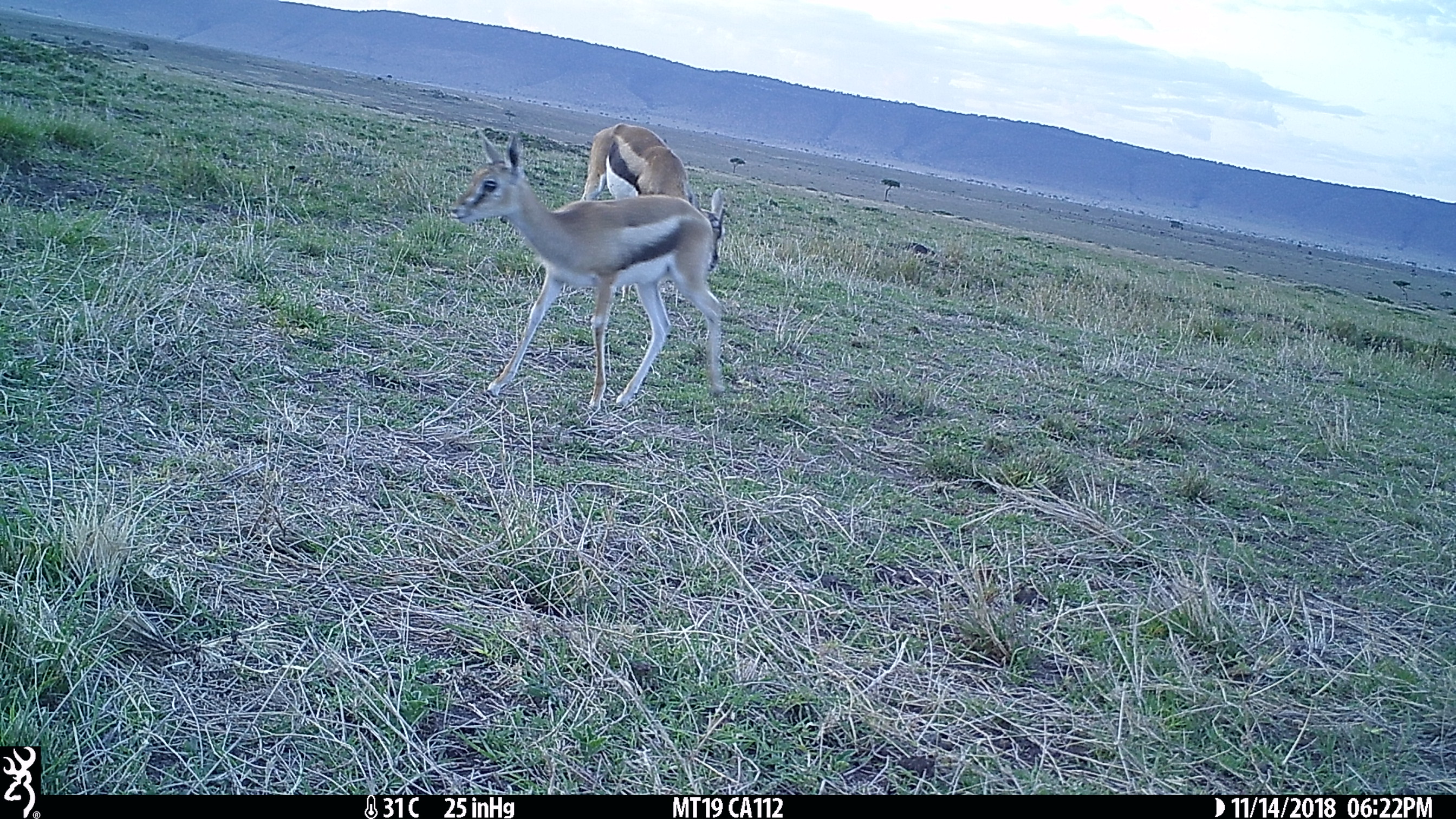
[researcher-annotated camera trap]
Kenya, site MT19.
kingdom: Animalia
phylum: Chordata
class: Mammalia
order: Artiodactyla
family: Bovidae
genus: Eudorcas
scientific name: Eudorcas thomsonii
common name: thomon's gazelle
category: gazelle thomsons